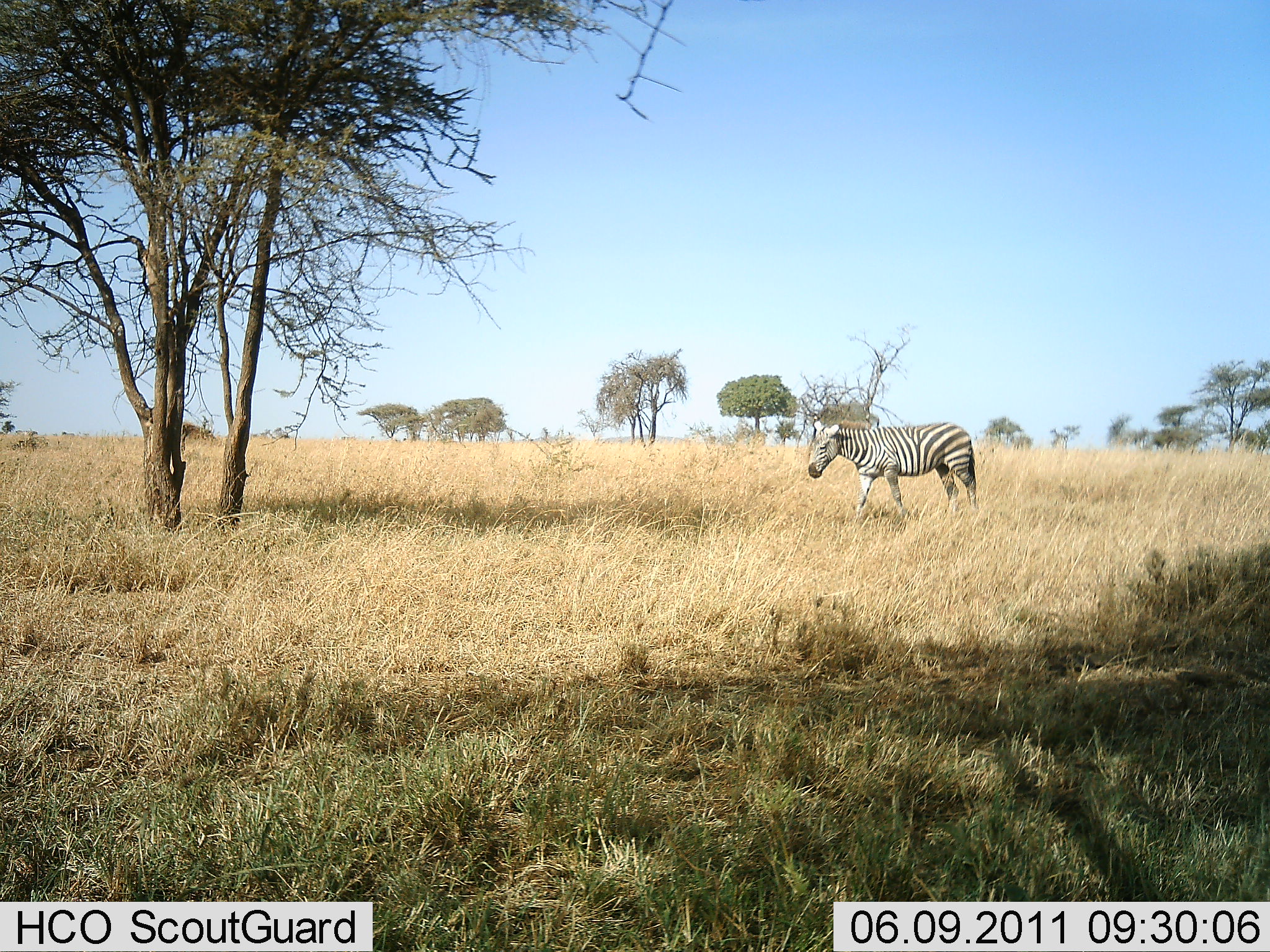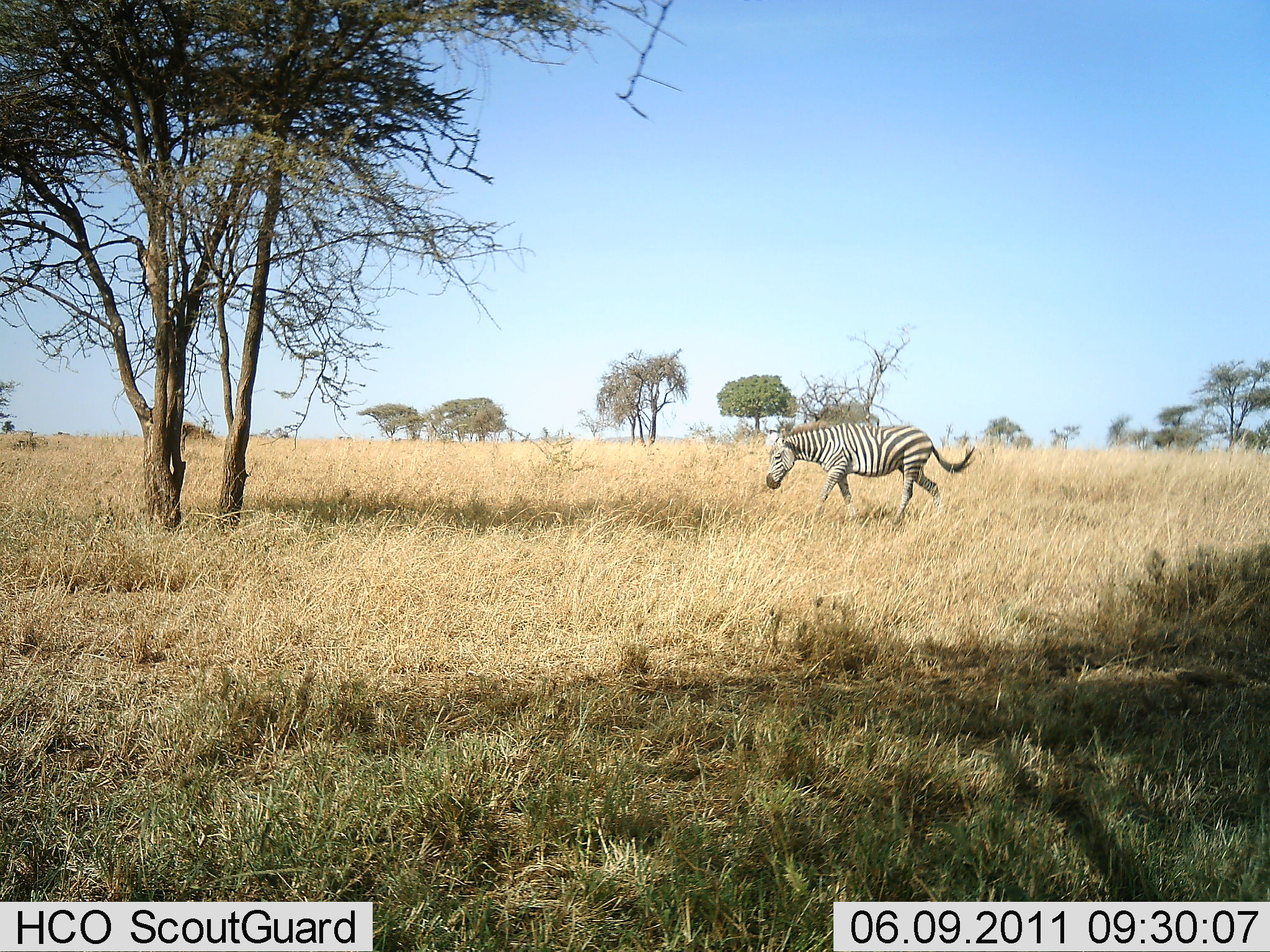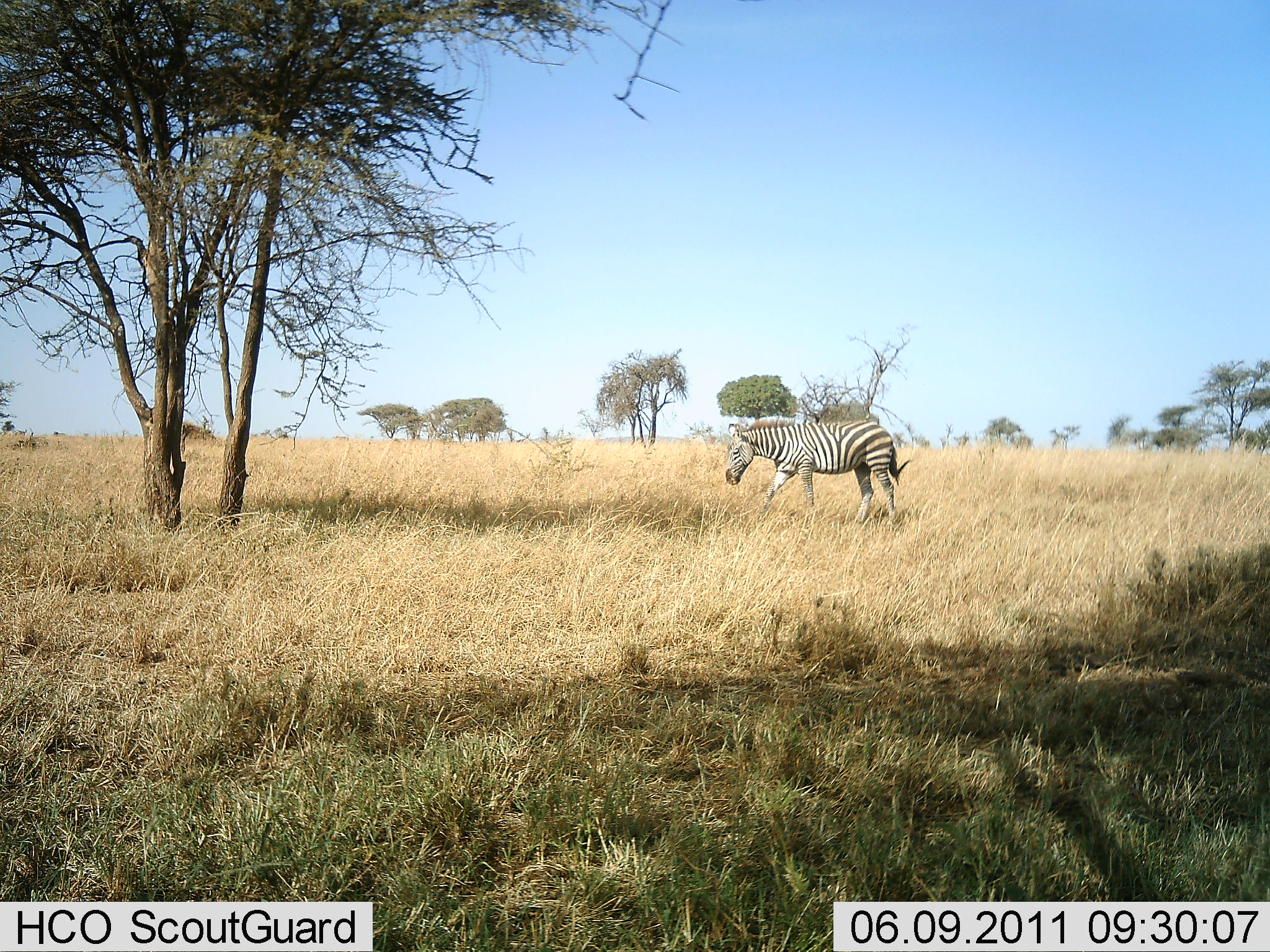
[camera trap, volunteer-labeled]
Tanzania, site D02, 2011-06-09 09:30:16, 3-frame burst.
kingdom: Animalia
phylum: Chordata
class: Mammalia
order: Perissodactyla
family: Equidae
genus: Equus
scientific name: Equus quagga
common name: plains zebra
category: zebra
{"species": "zebra (plains zebra) (Equus quagga)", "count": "1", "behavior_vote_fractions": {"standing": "0%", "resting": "0%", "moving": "100%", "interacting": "0%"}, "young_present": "0%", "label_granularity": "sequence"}